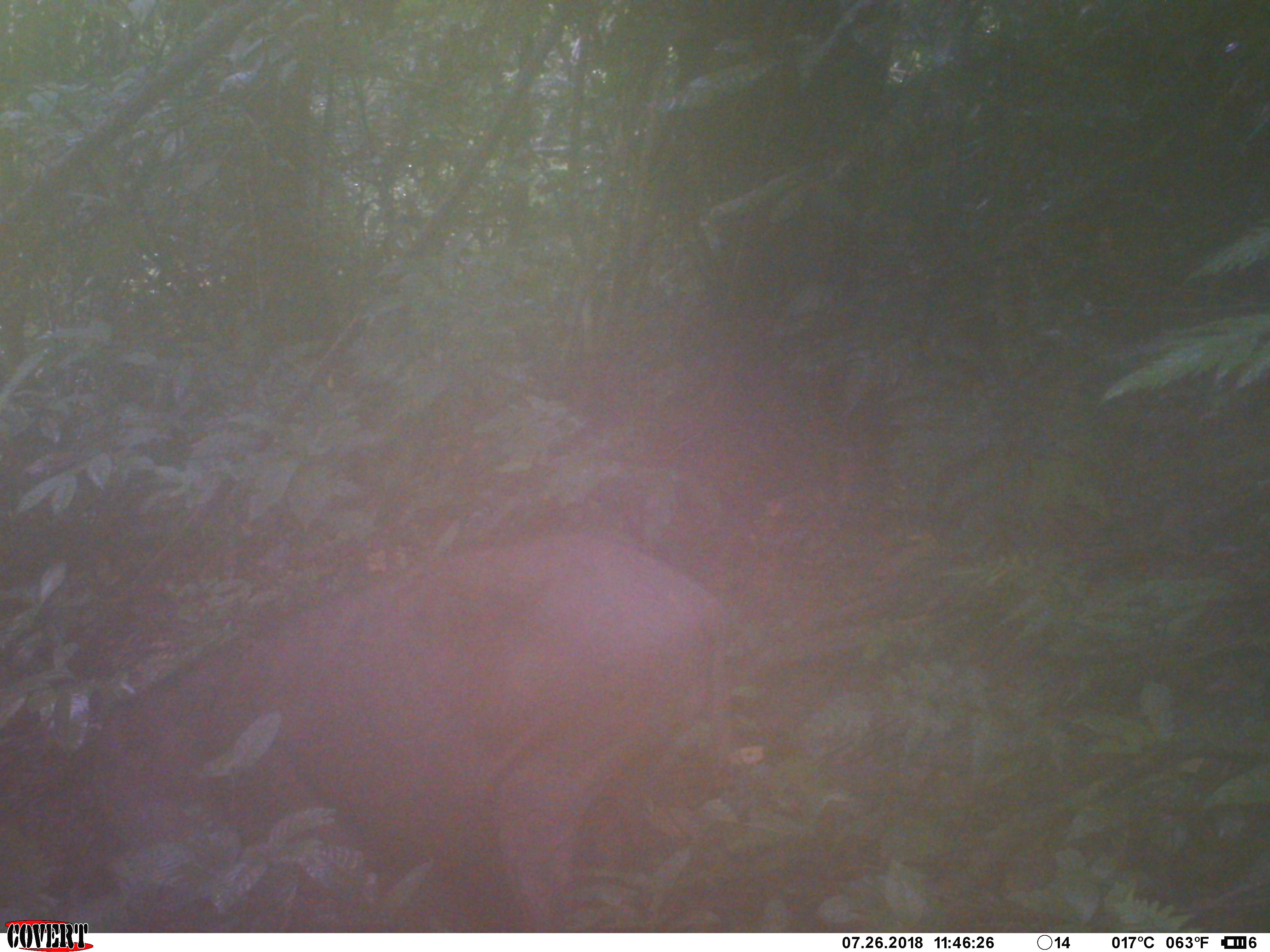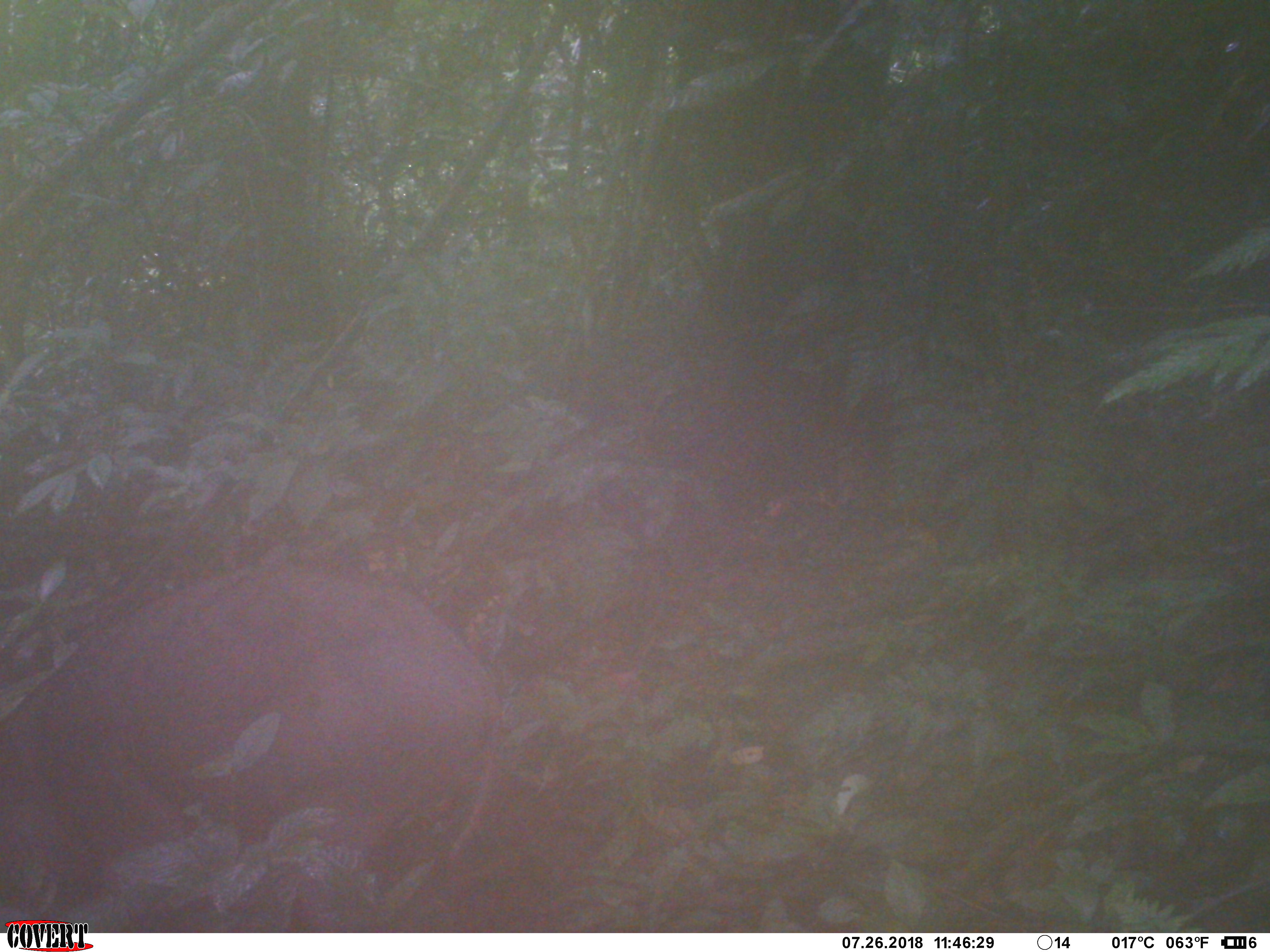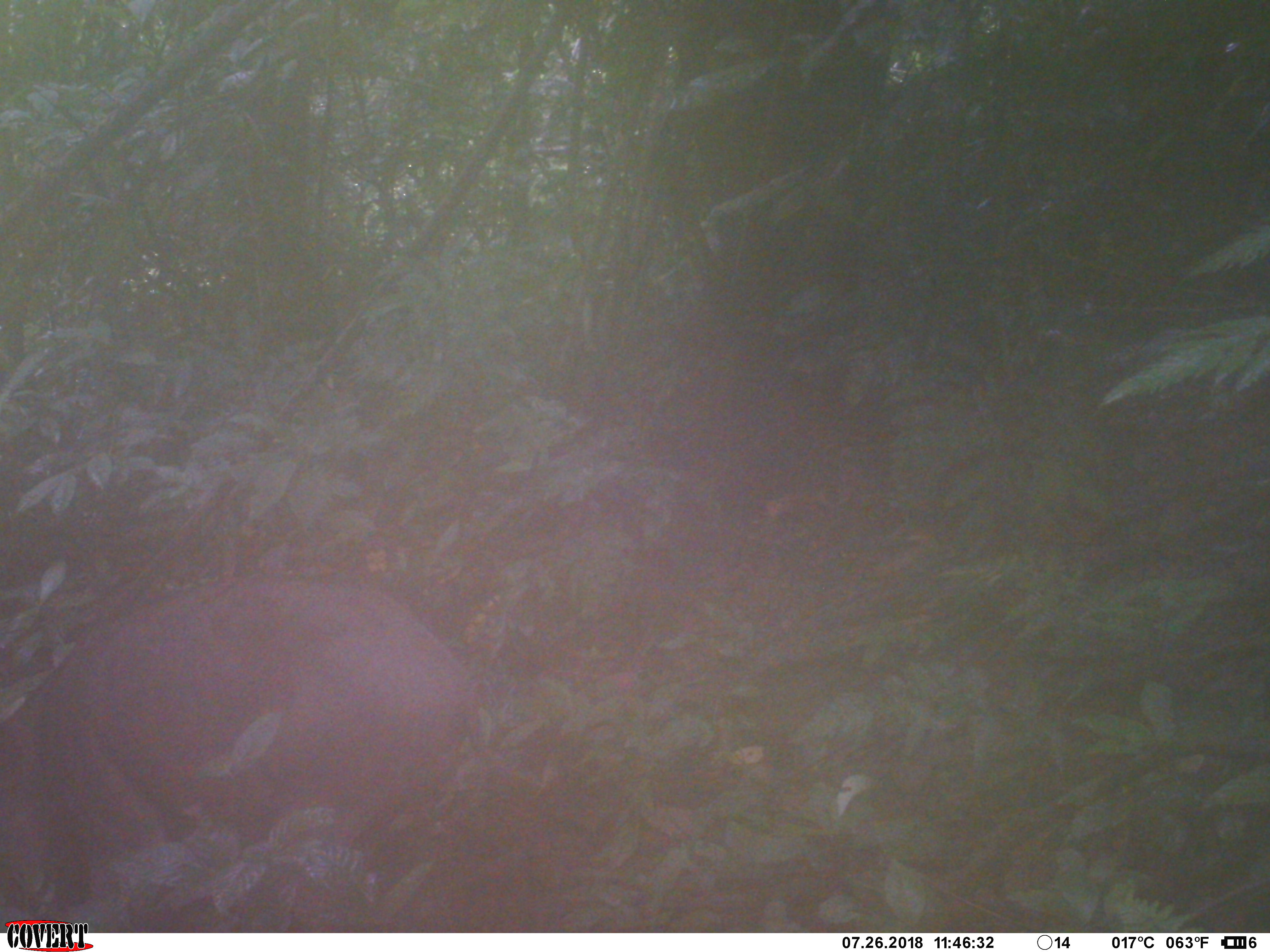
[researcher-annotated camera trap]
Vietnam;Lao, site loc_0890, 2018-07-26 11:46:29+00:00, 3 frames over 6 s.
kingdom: Animalia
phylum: Chordata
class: Mammalia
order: Artiodactyla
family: Suidae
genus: Sus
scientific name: Sus scrofa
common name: eurasian wild pig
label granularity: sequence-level